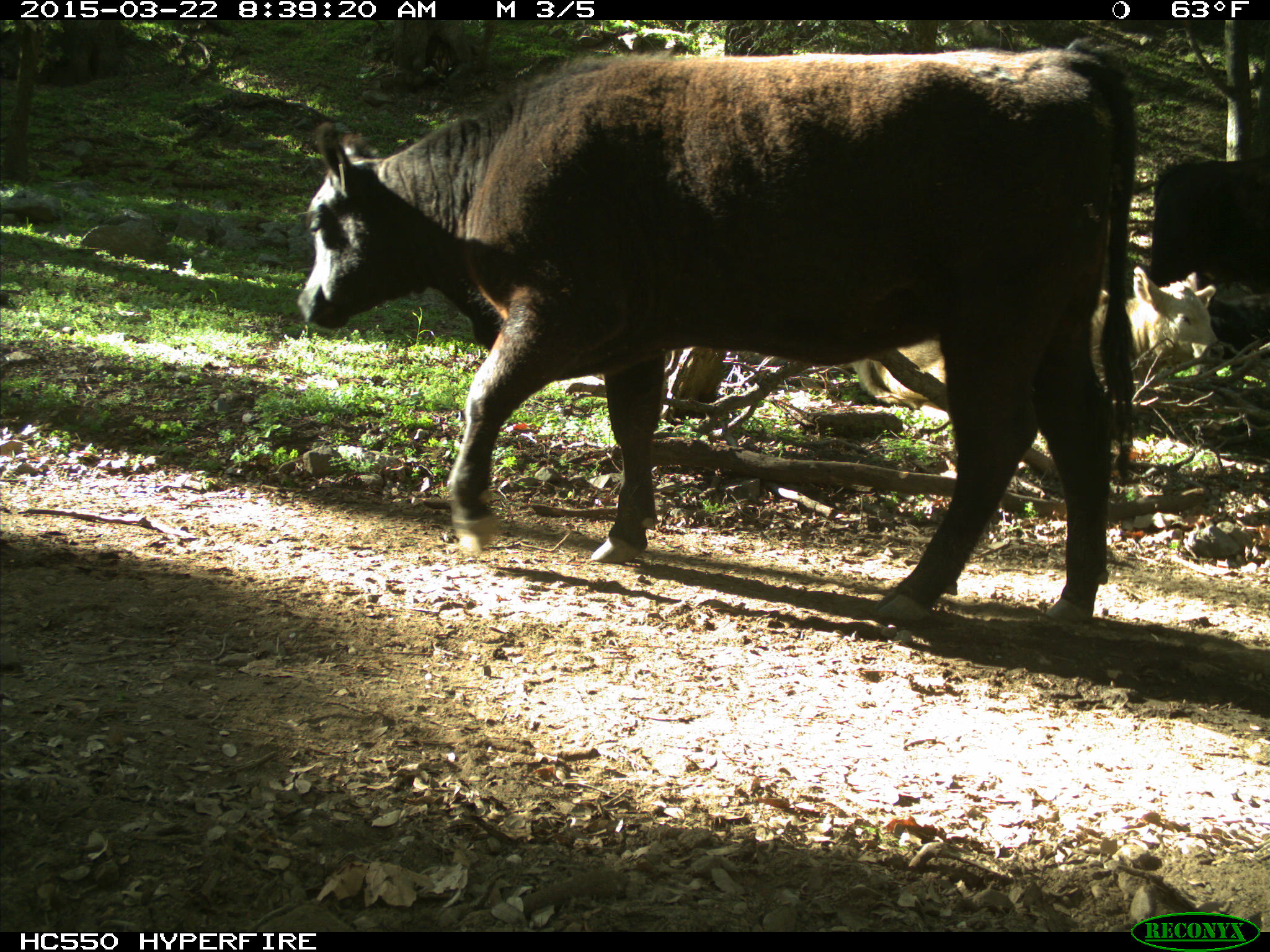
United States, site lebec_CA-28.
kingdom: Animalia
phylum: Chordata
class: Mammalia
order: Artiodactyla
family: Bovidae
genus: Bos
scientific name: Bos taurus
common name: domestic cow